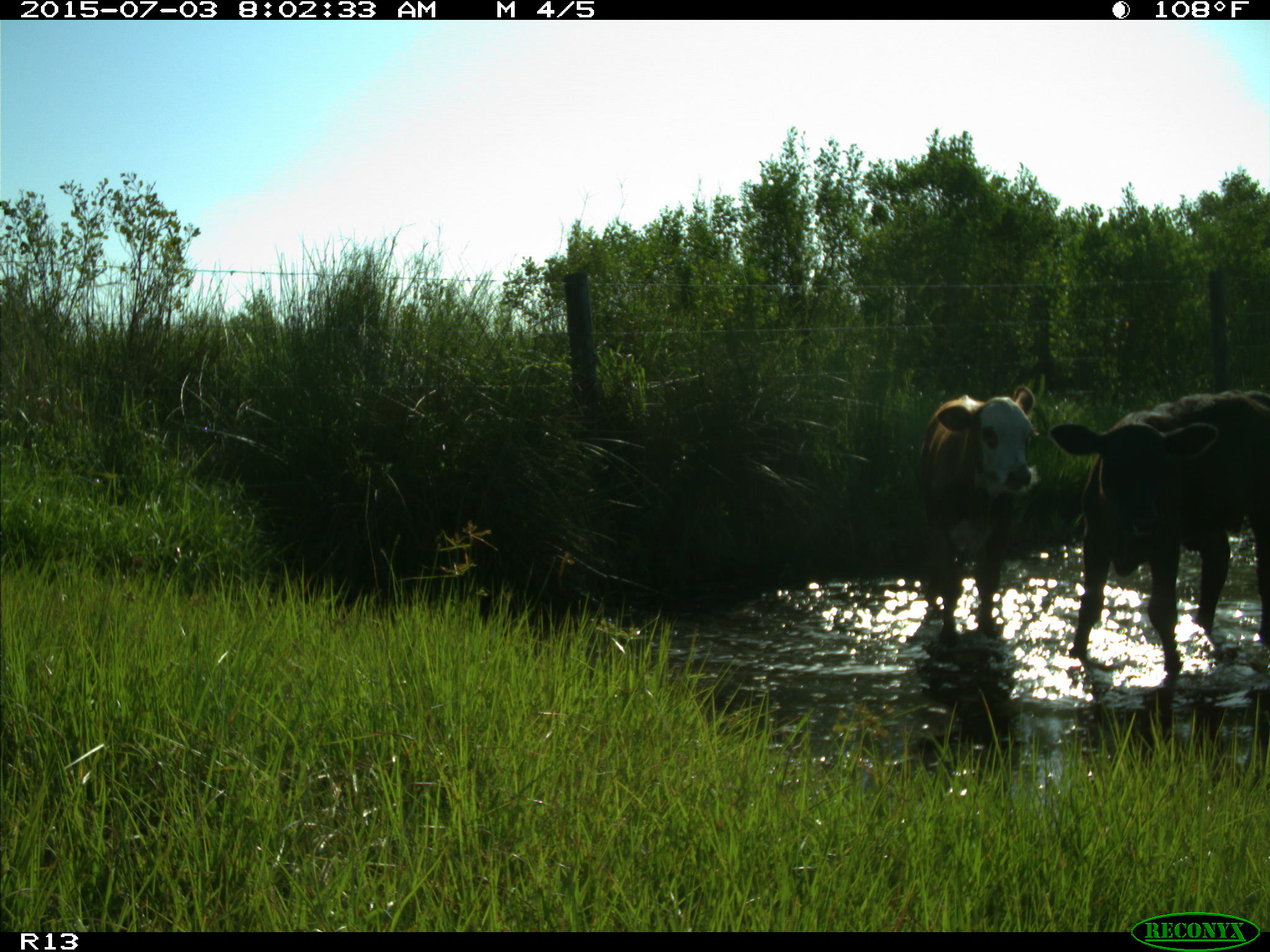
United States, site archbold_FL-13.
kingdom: Animalia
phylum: Chordata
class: Mammalia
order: Artiodactyla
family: Bovidae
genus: Bos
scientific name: Bos taurus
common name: domestic cow